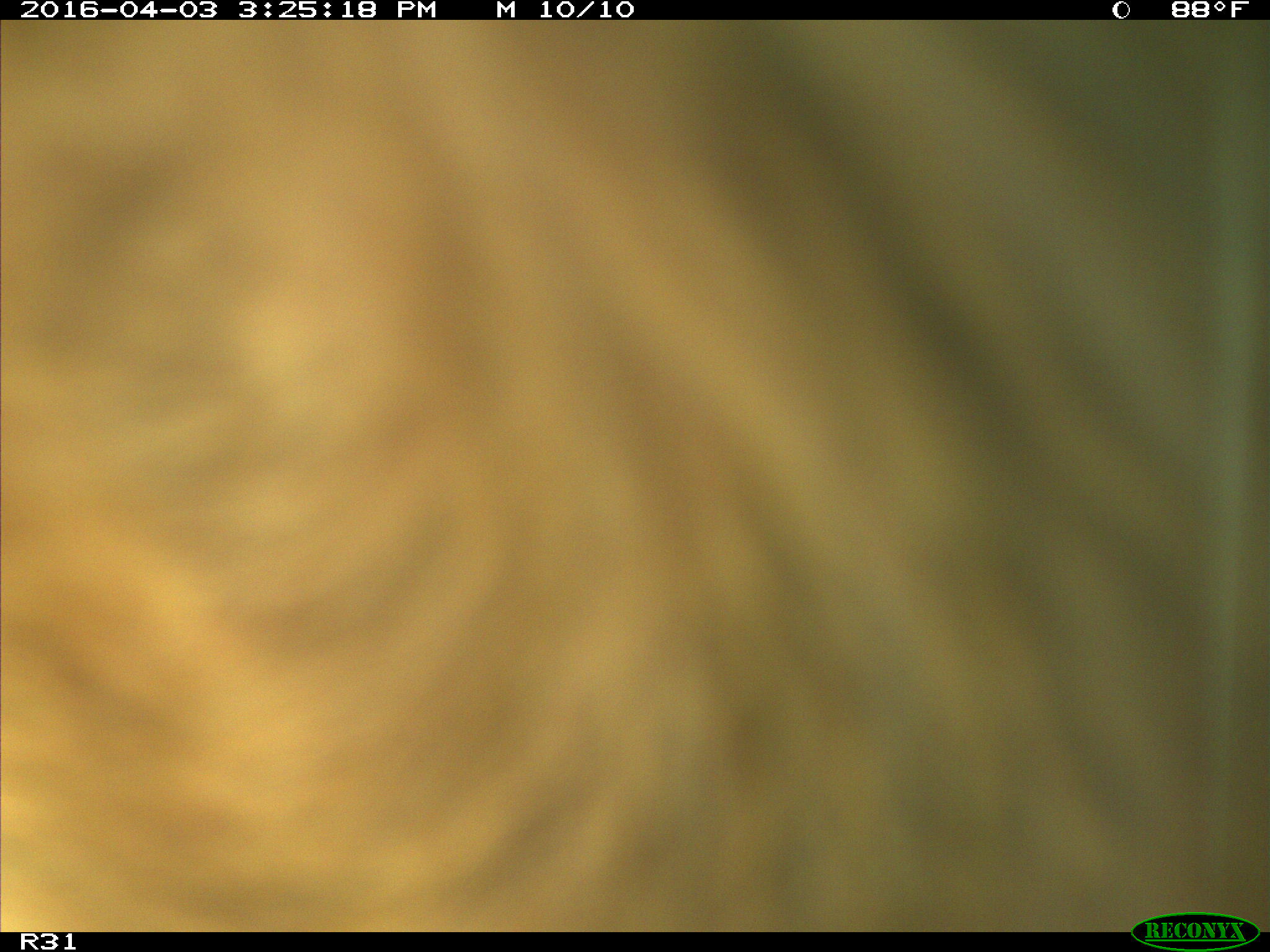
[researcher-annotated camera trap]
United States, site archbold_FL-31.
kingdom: Animalia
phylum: Chordata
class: Mammalia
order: Artiodactyla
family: Bovidae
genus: Bos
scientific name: Bos taurus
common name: domestic cow